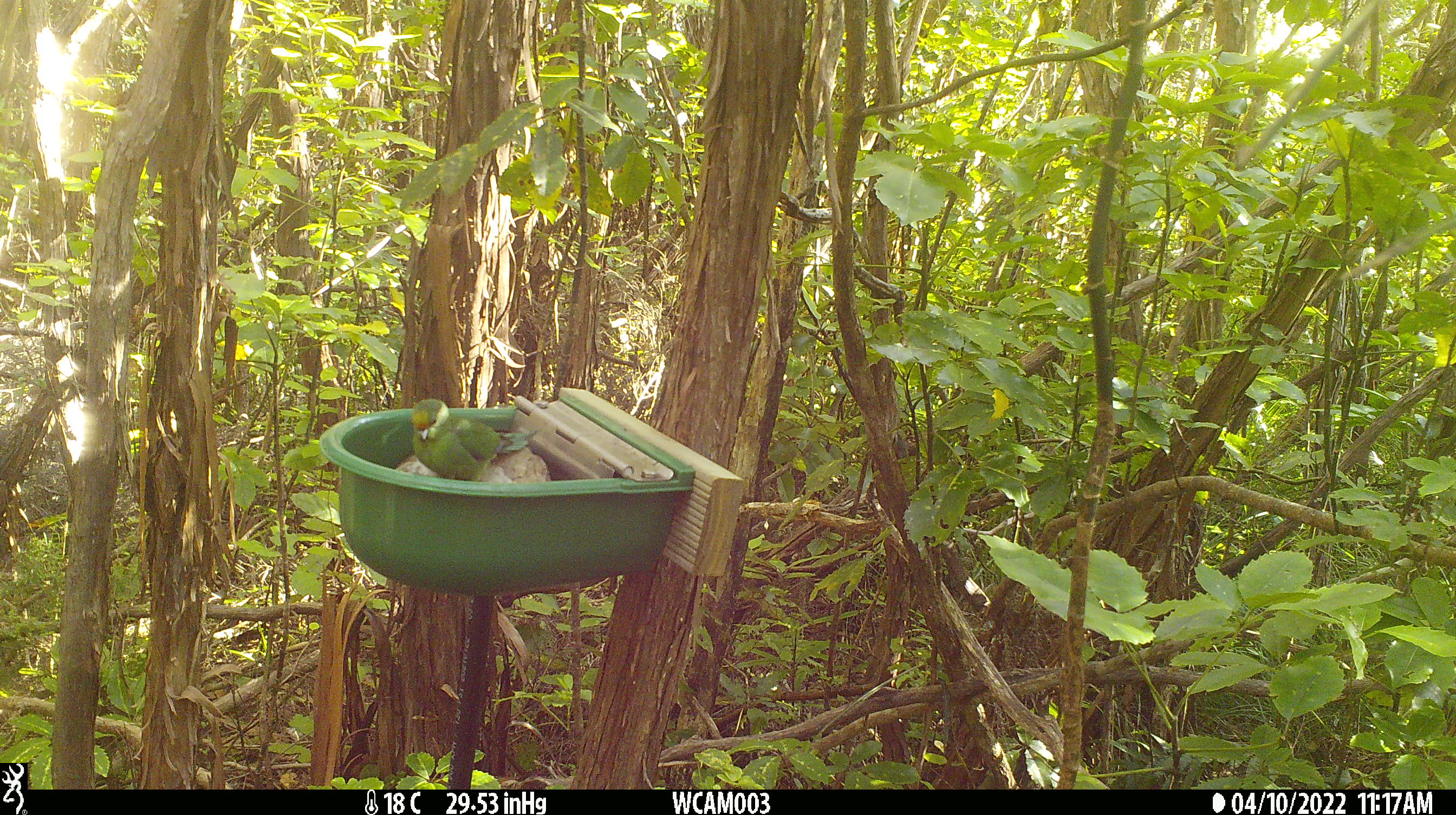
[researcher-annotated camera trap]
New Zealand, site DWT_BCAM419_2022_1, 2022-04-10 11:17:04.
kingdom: Animalia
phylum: Chordata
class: Aves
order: Psittaciformes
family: Psittaculidae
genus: Cyanoramphus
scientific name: Cyanoramphus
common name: parakeet